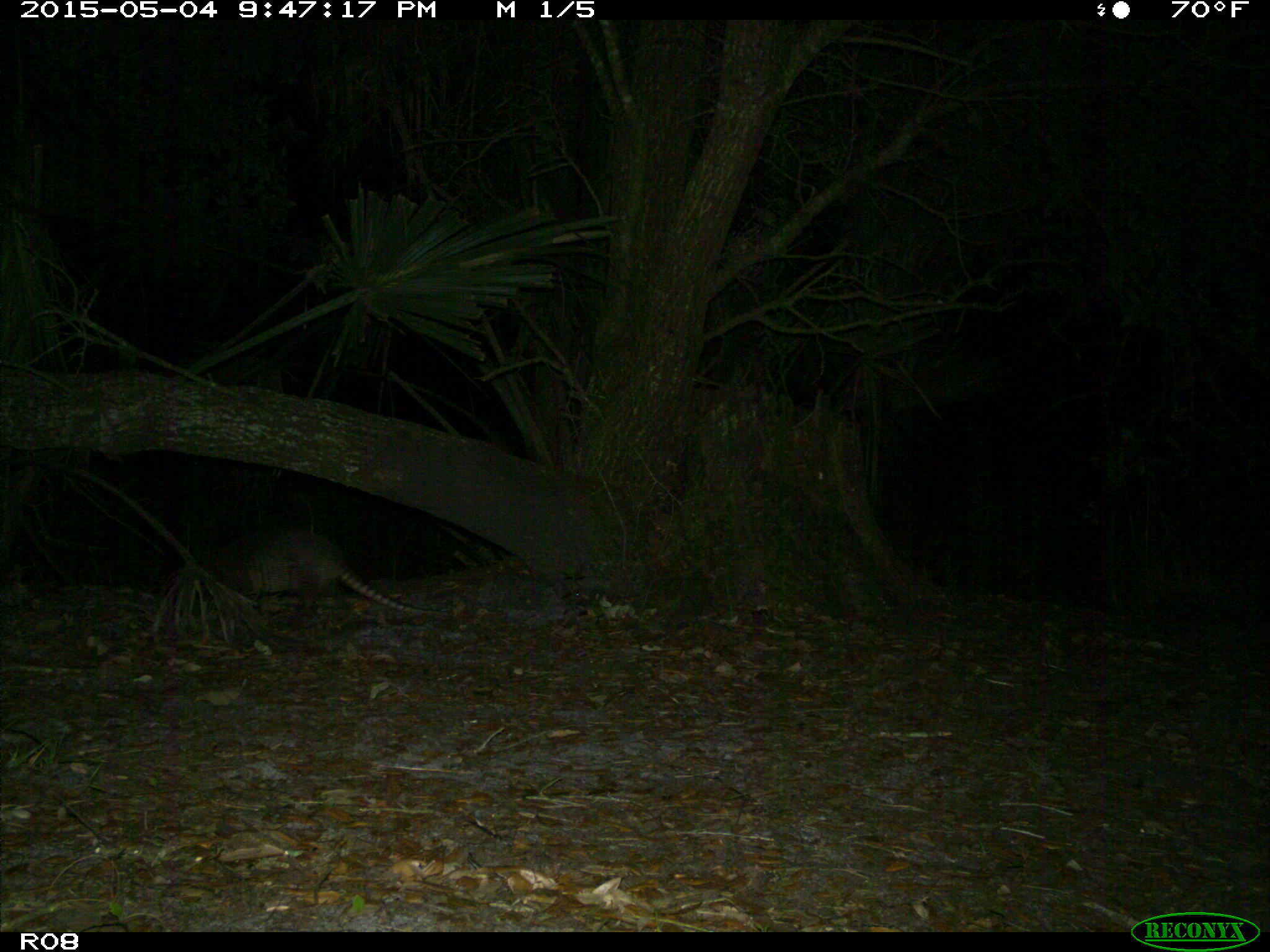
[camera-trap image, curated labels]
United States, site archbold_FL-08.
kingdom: Animalia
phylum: Chordata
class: Mammalia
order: Cingulata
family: Dasypodidae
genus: Dasypus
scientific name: Dasypus novemcinctus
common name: nine-banded armadillo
Dasypus novemcinctus (nine-banded armadillo).